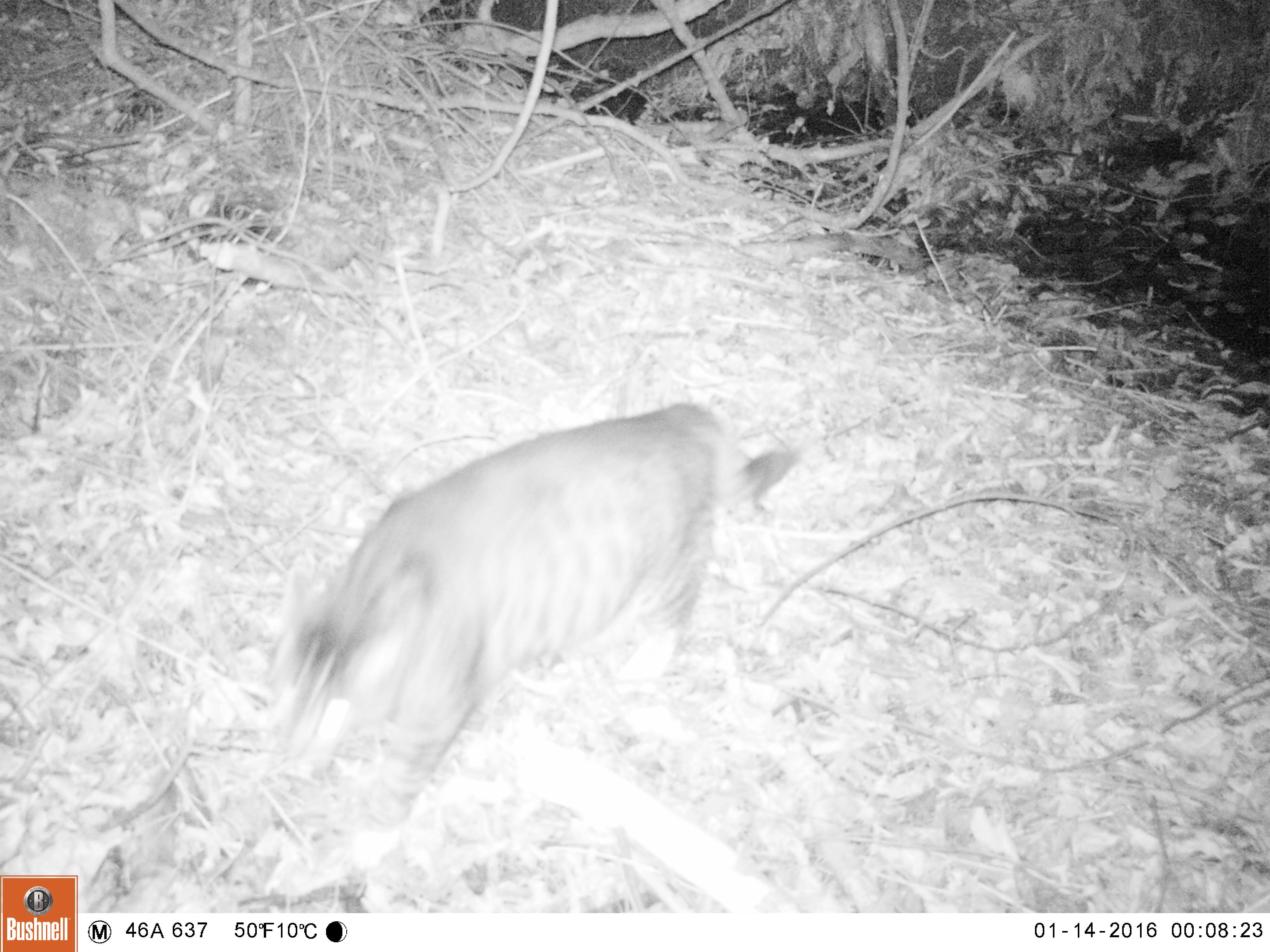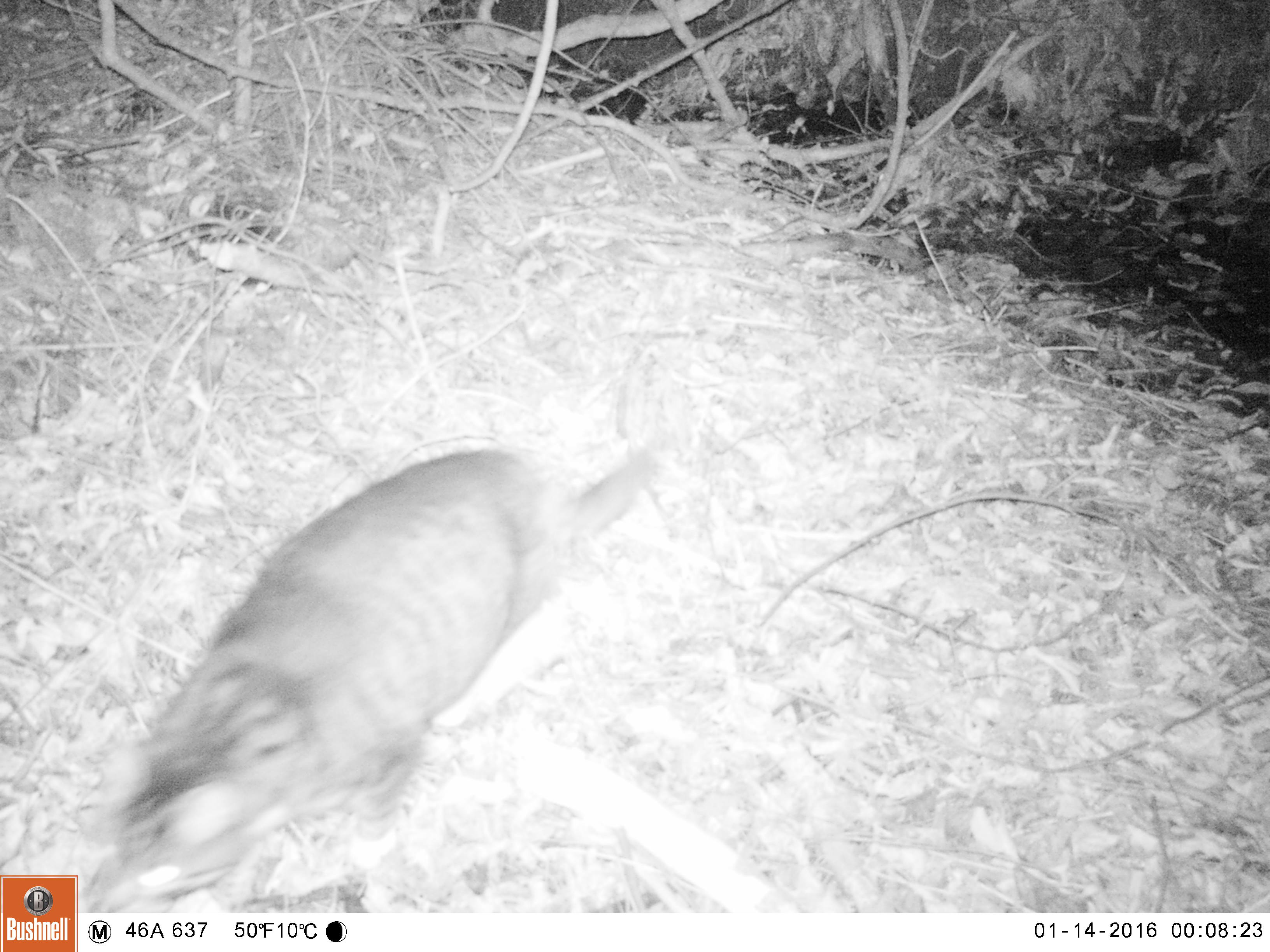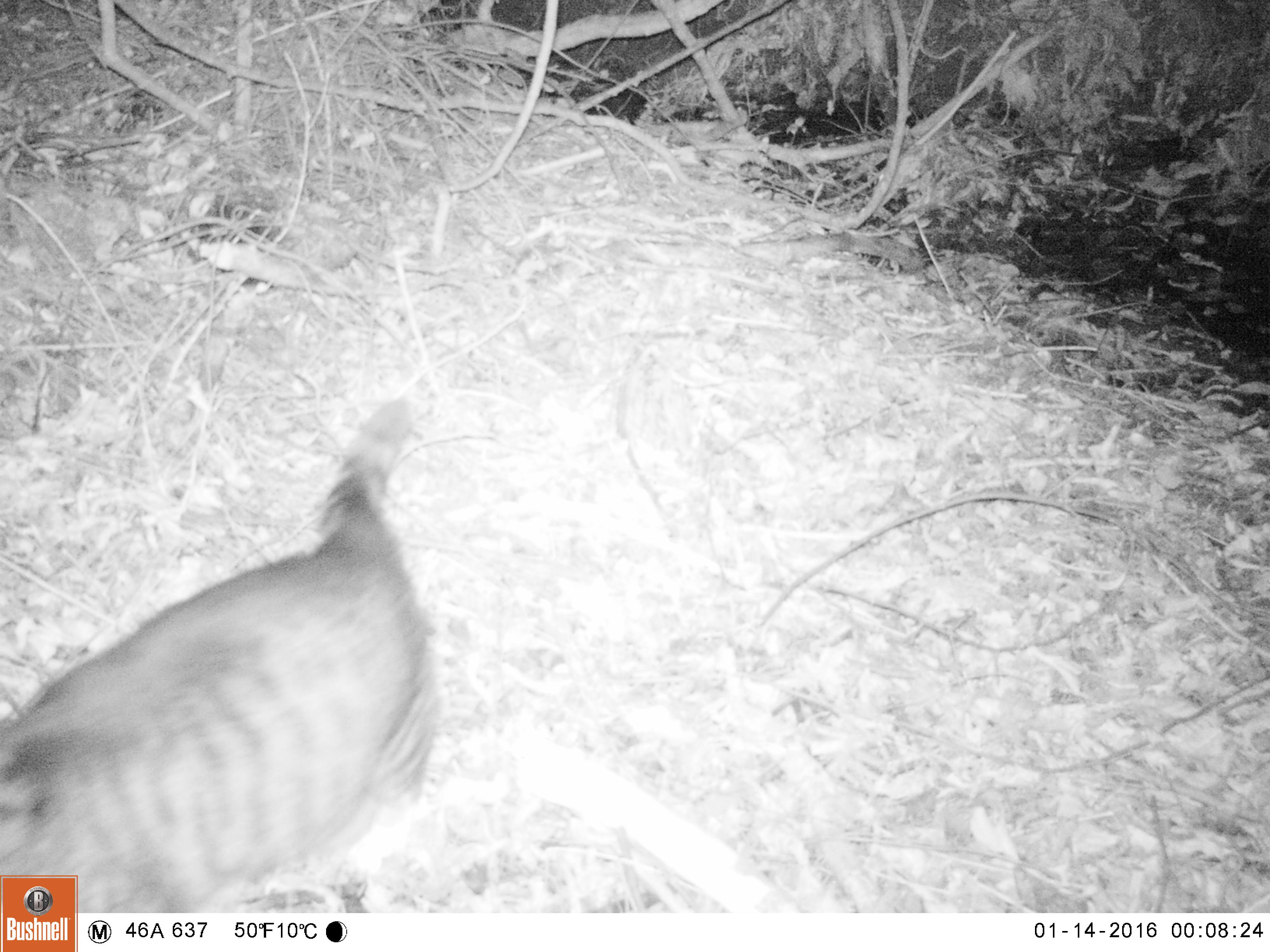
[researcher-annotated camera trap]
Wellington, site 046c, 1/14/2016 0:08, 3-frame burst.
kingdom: Animalia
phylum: Chordata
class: Mammalia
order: Carnivora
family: Felidae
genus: Felis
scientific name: Felis catus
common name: cat